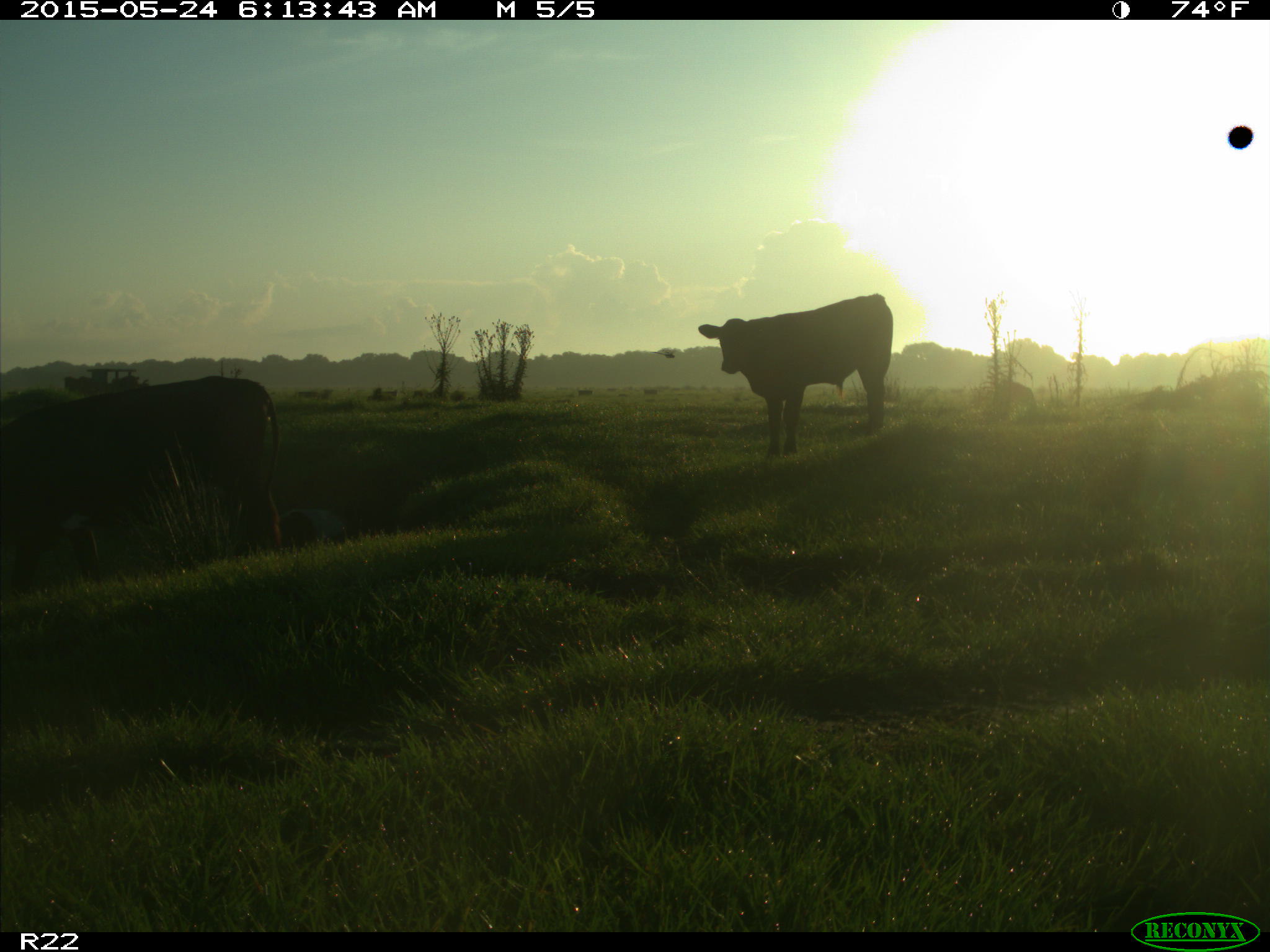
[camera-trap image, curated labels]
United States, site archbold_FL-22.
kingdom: Animalia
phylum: Chordata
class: Mammalia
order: Artiodactyla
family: Bovidae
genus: Bos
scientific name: Bos taurus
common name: domestic cow